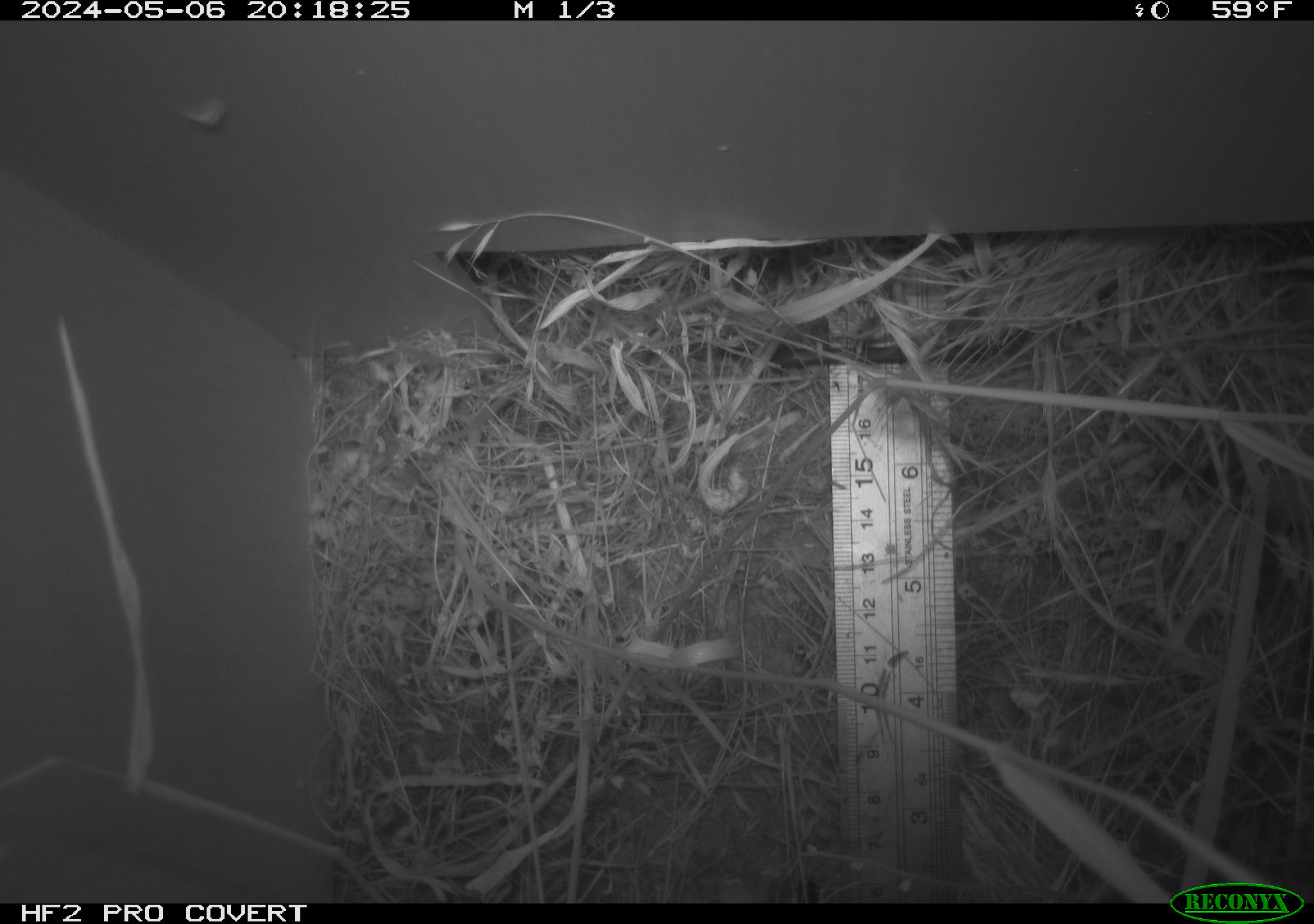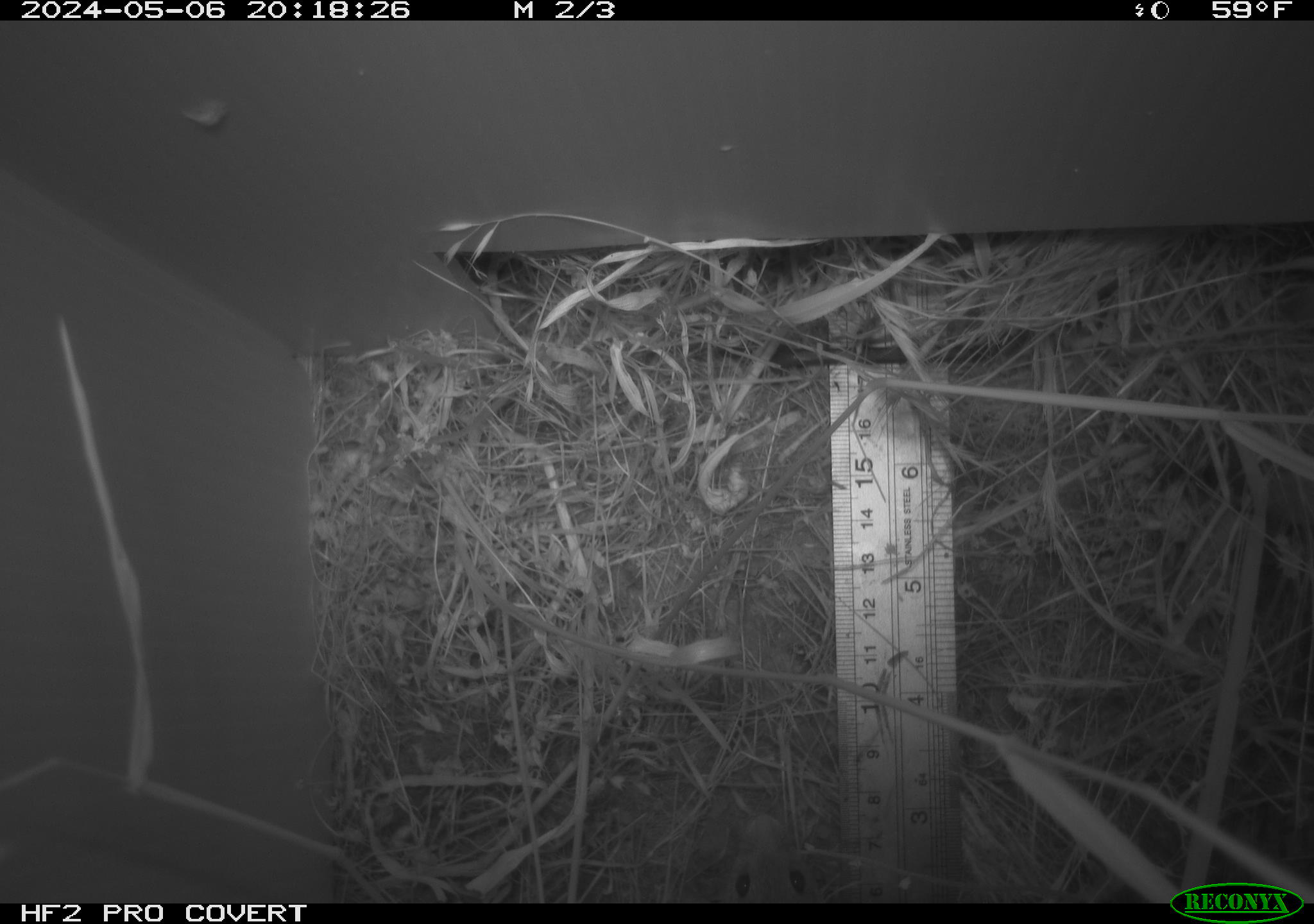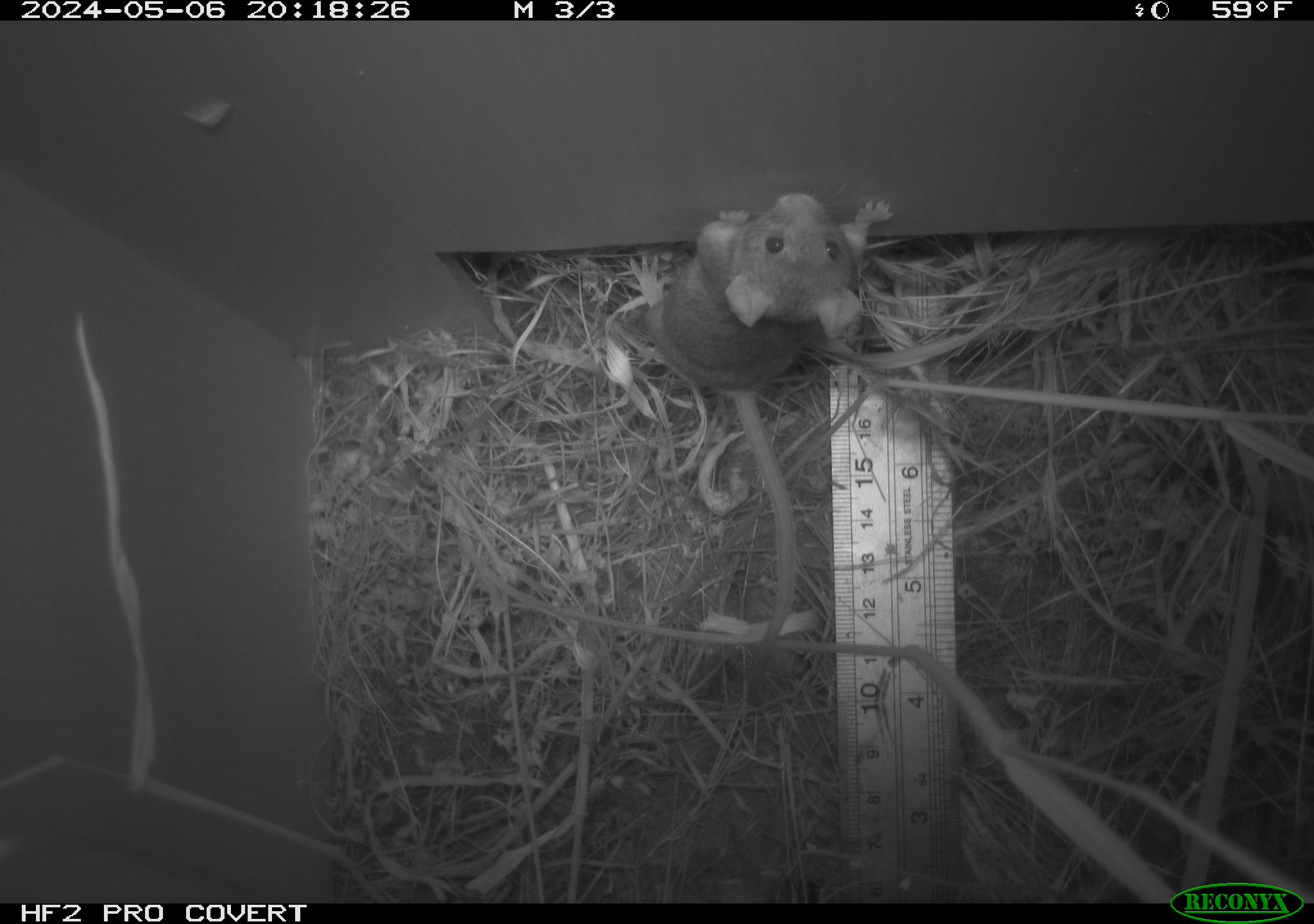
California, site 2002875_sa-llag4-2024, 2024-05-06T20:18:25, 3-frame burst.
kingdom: Animalia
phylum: Chordata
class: Mammalia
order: Rodentia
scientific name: Rodentia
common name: rodent